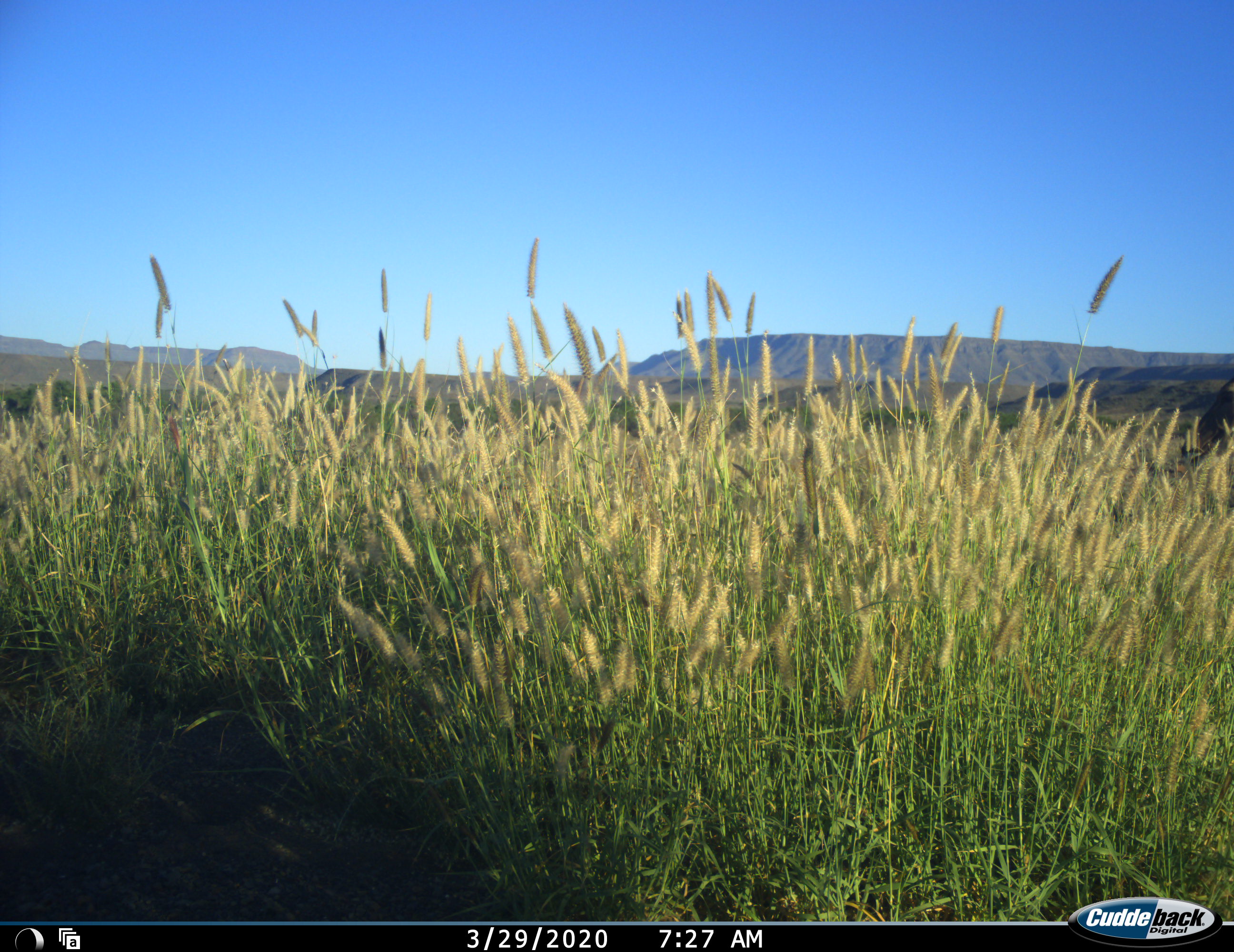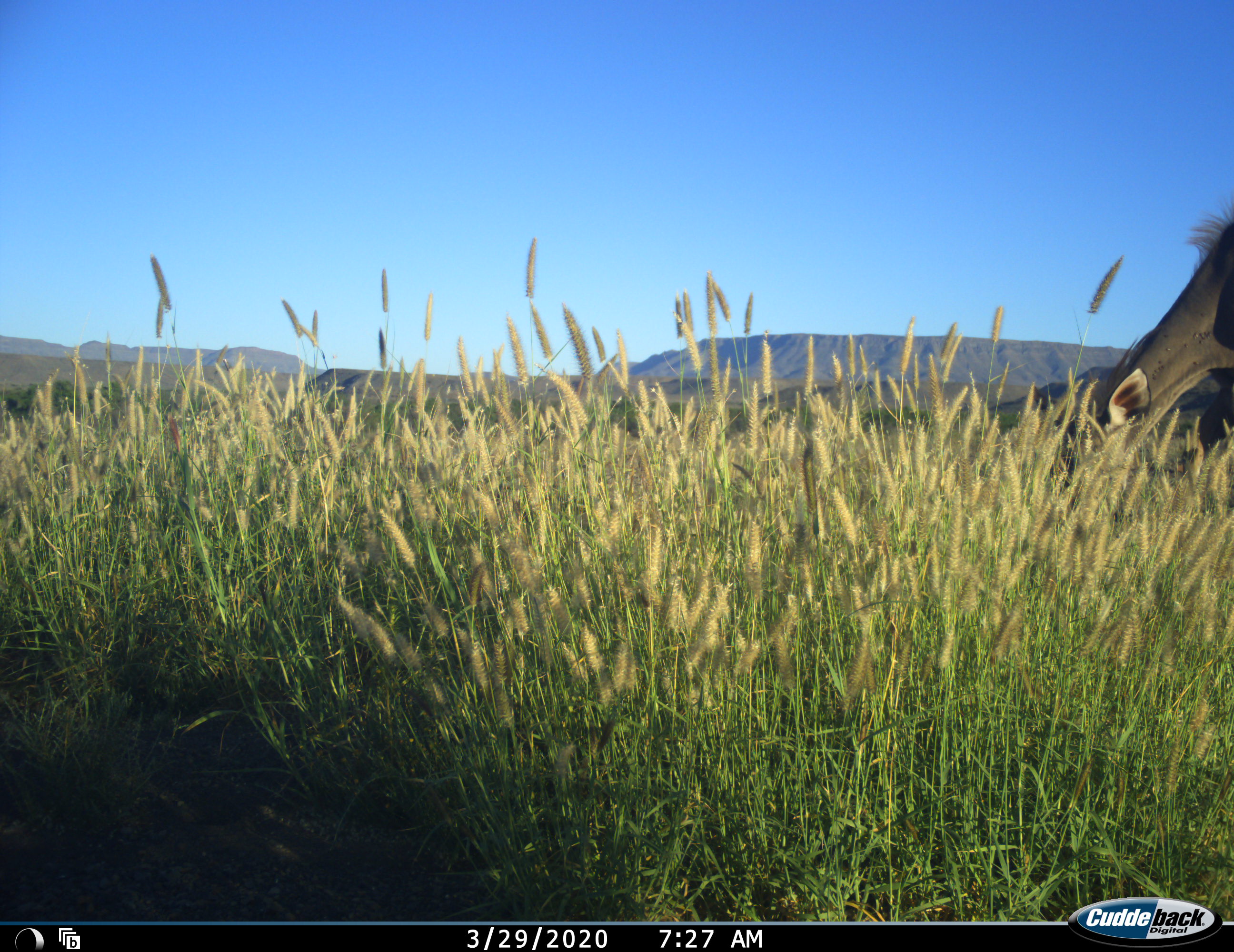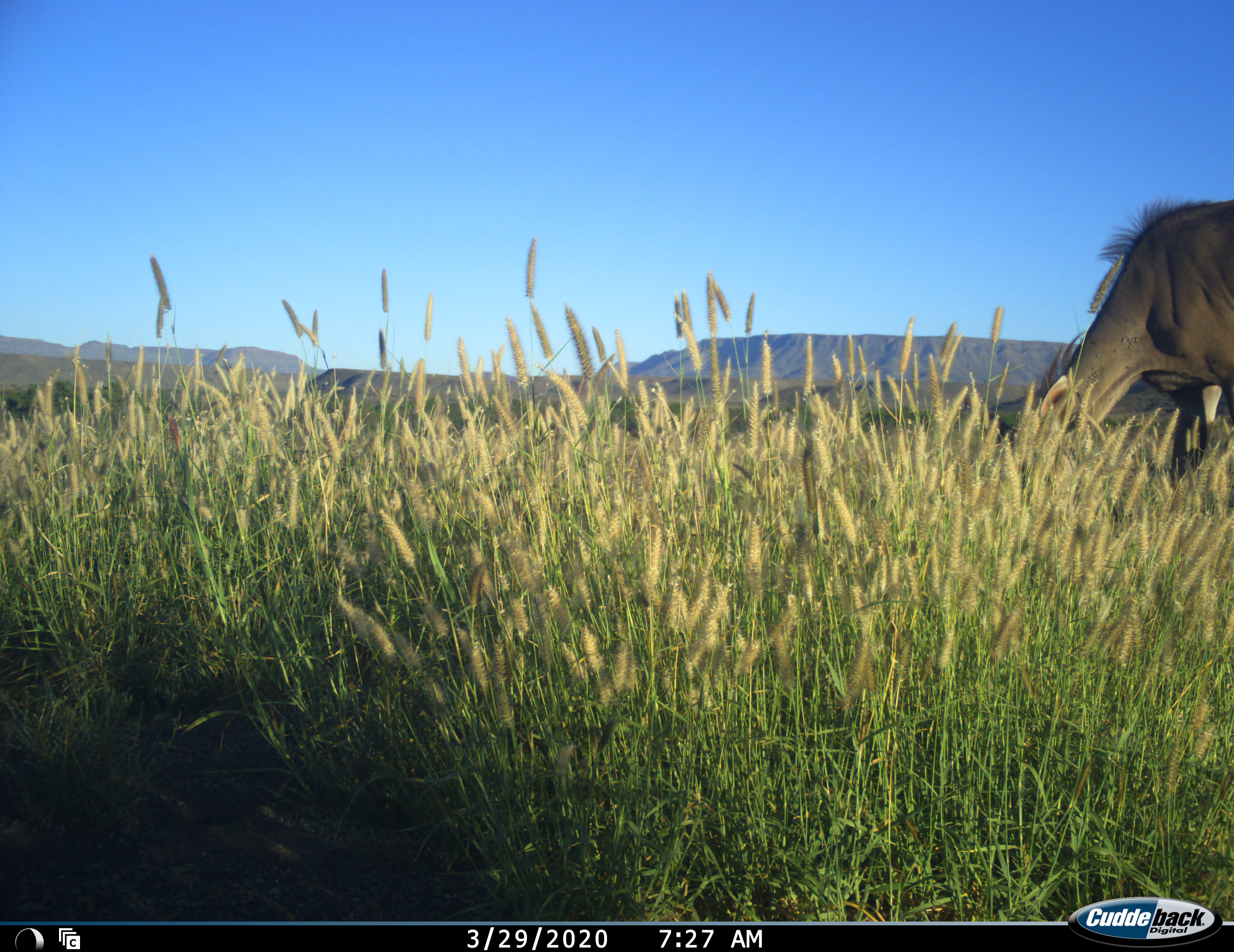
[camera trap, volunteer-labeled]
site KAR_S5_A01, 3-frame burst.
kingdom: Animalia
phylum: Chordata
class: Mammalia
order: Artiodactyla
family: Bovidae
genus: Tragelaphus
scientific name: Tragelaphus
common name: kudu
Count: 1.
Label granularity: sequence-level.